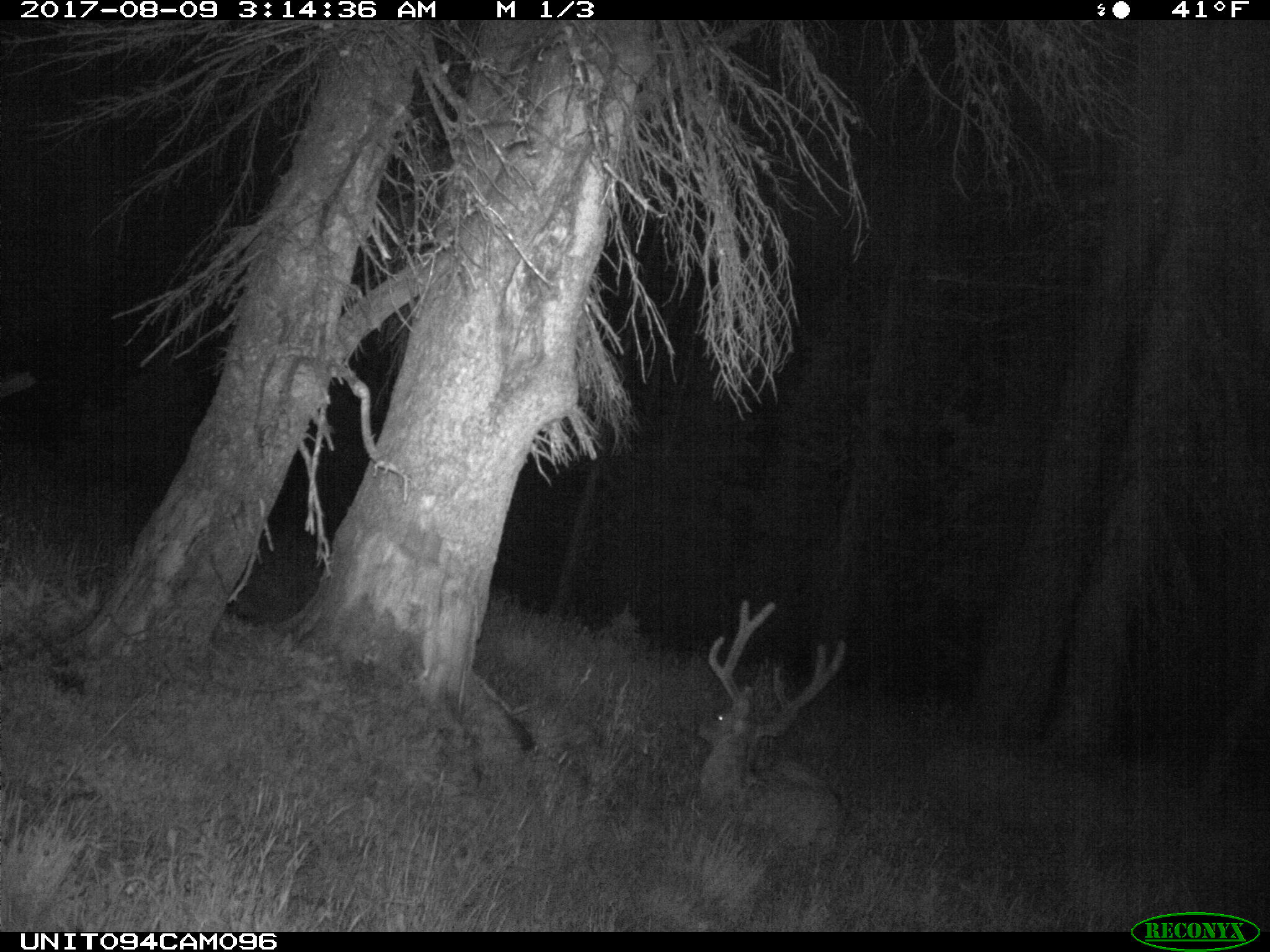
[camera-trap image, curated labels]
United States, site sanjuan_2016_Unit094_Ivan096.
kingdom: Animalia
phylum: Chordata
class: Mammalia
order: Artiodactyla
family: Cervidae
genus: Odocoileus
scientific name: Odocoileus hemionus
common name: mule deer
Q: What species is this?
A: Odocoileus hemionus (mule deer).